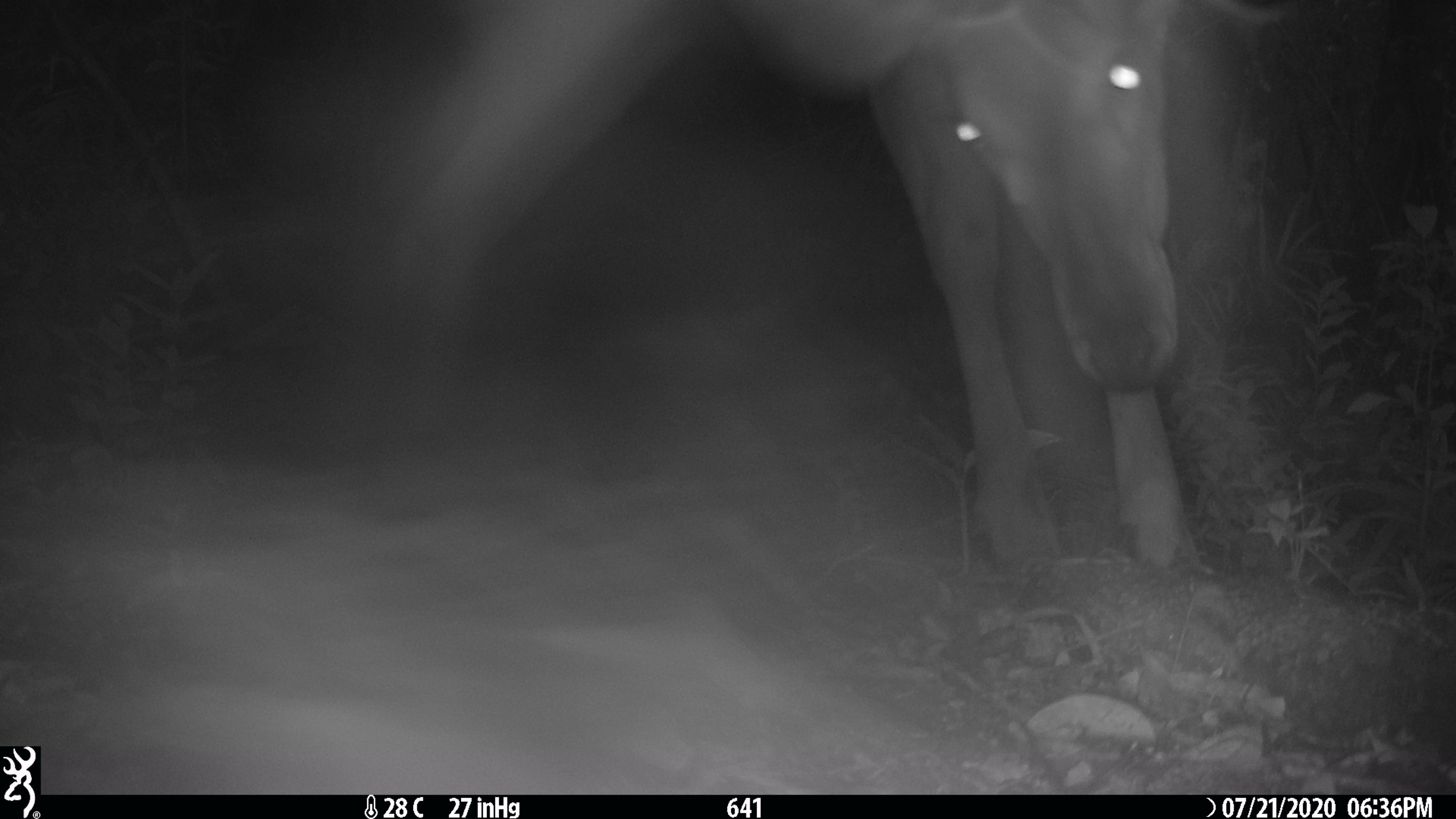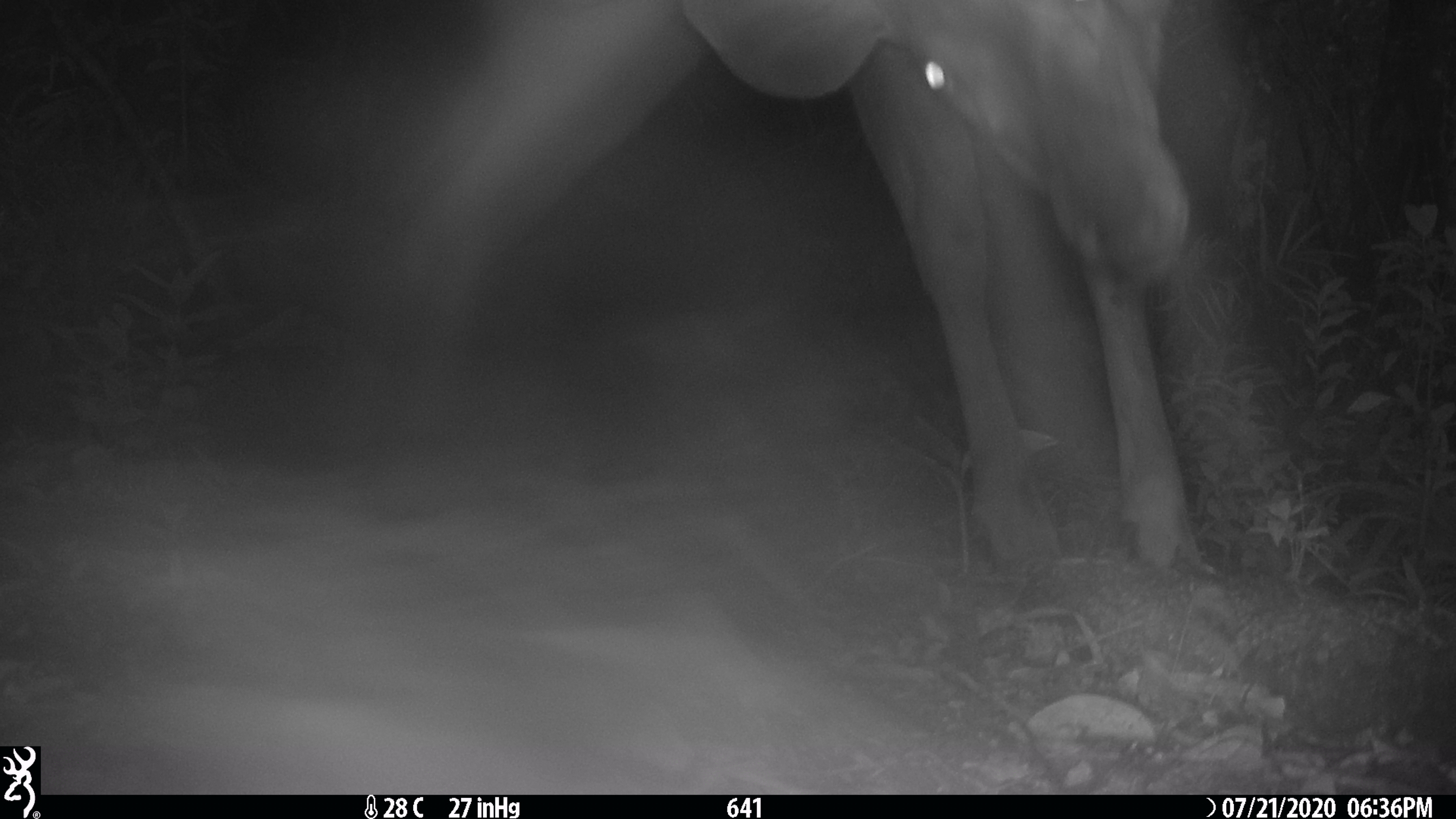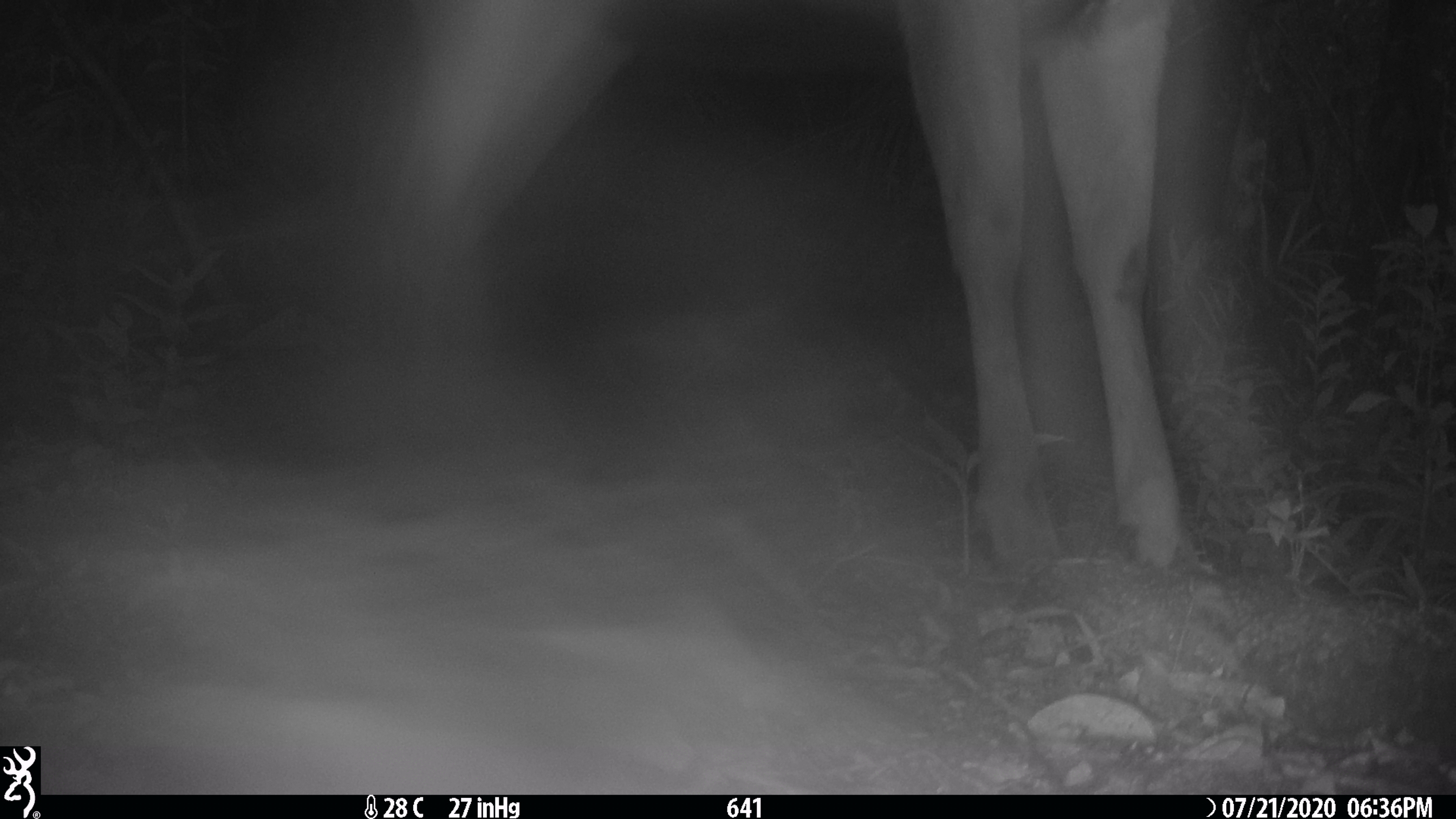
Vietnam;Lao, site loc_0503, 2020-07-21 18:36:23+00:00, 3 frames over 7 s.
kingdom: Animalia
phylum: Chordata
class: Mammalia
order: Artiodactyla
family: Cervidae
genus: Rusa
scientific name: Rusa unicolor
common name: sambar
Sambar (Rusa unicolor). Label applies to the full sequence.